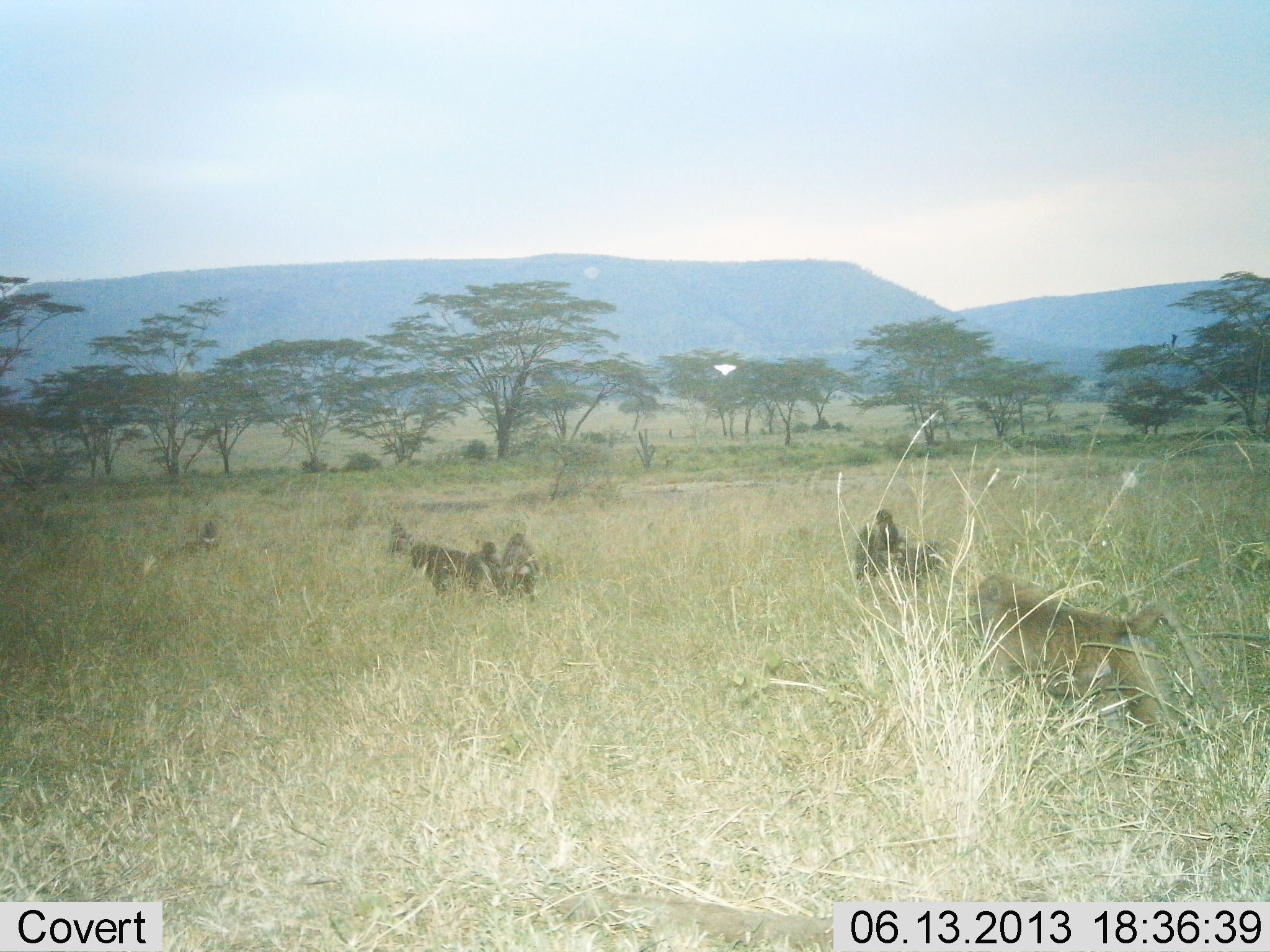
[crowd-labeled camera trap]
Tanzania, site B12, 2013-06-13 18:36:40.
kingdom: Animalia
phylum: Chordata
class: Mammalia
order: Primates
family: Cercopithecidae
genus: Papio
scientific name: Papio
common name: baboon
Baboon (Papio), count 6. Behavior (volunteer vote fractions): standing 32%, resting 9%, moving 82%, interacting 0%. Young present (vote fraction): 14%. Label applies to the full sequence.